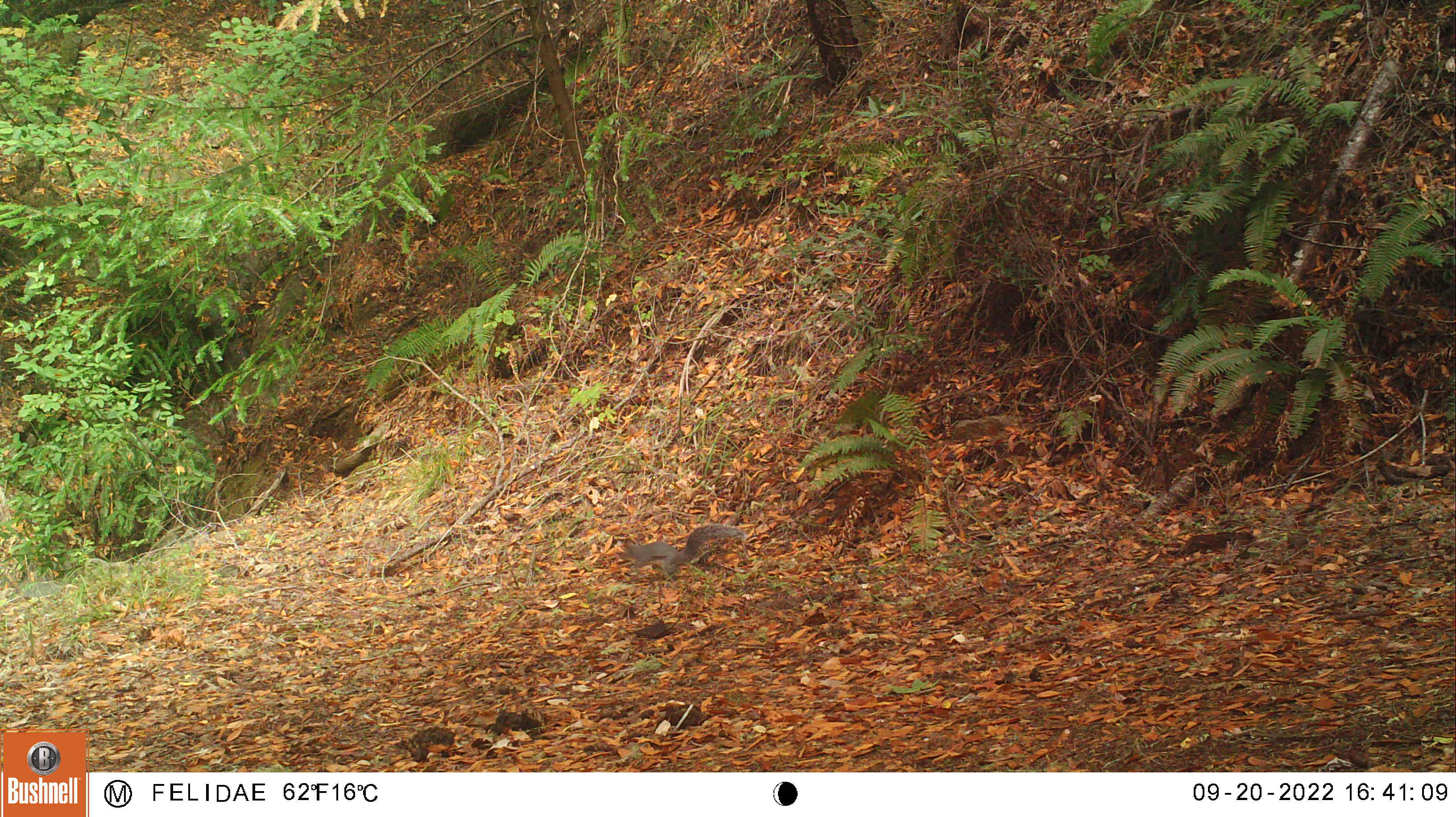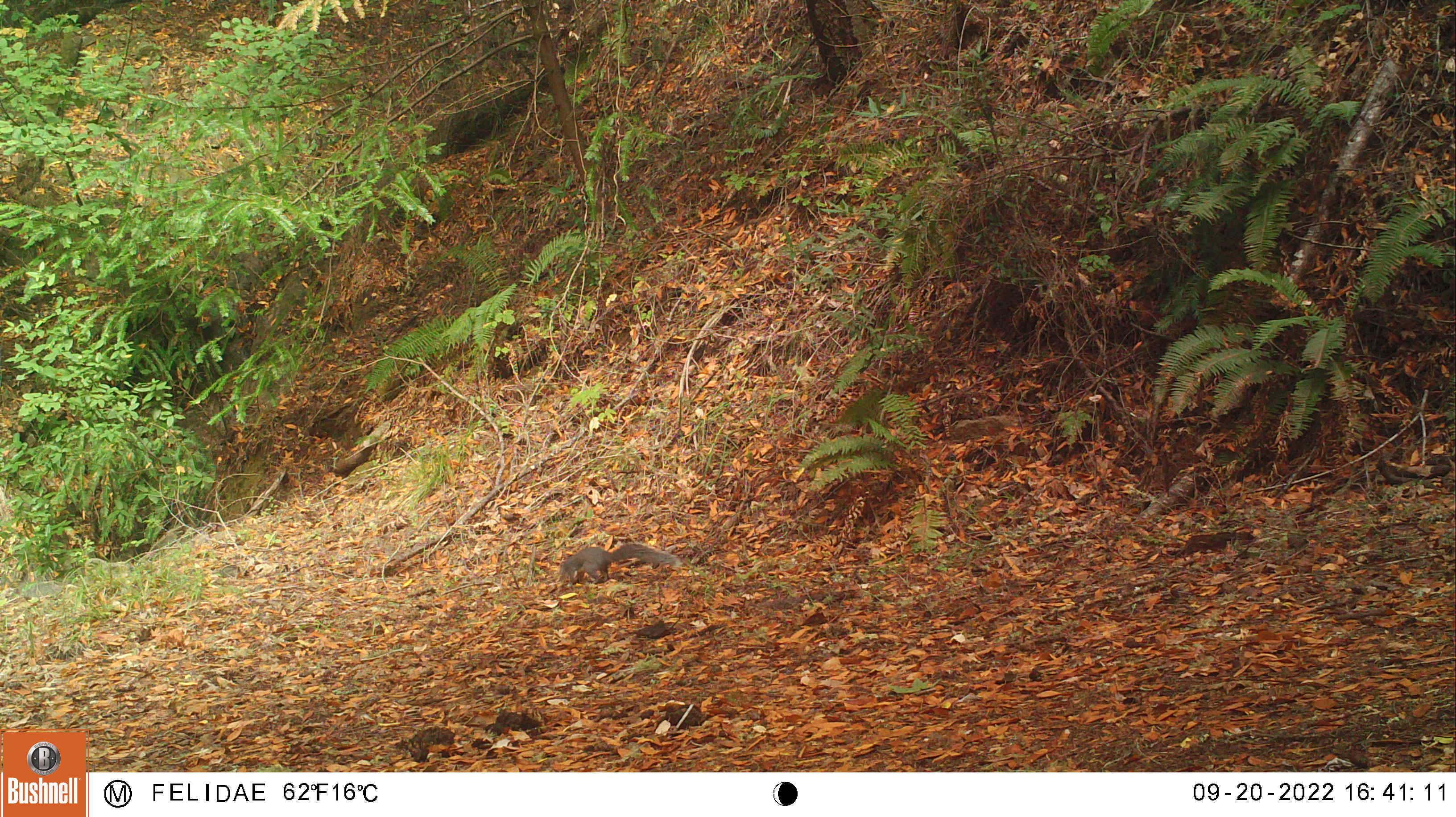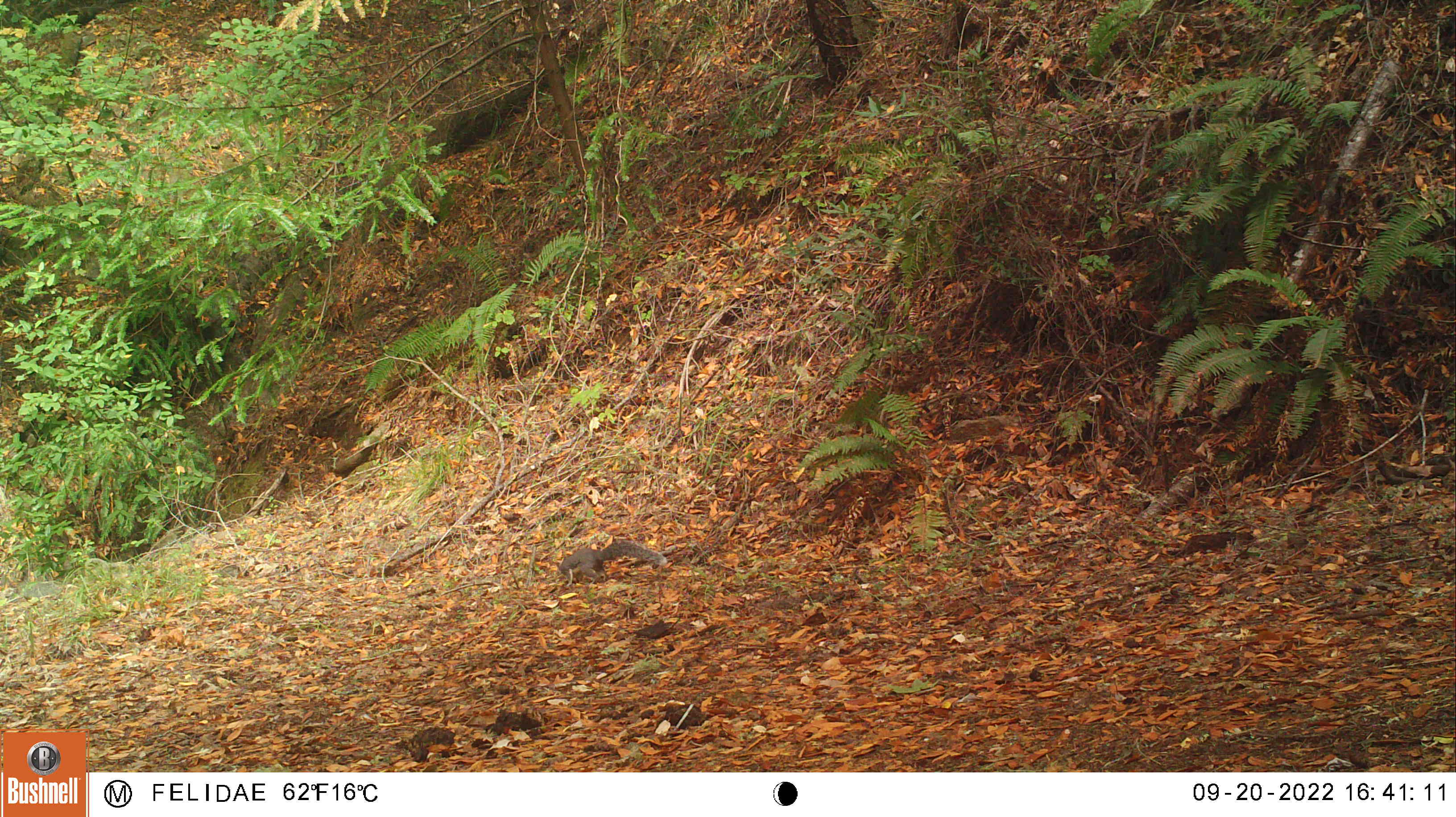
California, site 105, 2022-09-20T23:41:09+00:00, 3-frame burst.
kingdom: Animalia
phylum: Chordata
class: Mammalia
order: Rodentia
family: Sciuridae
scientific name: Sciuridae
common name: squirrel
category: unknown squirrel